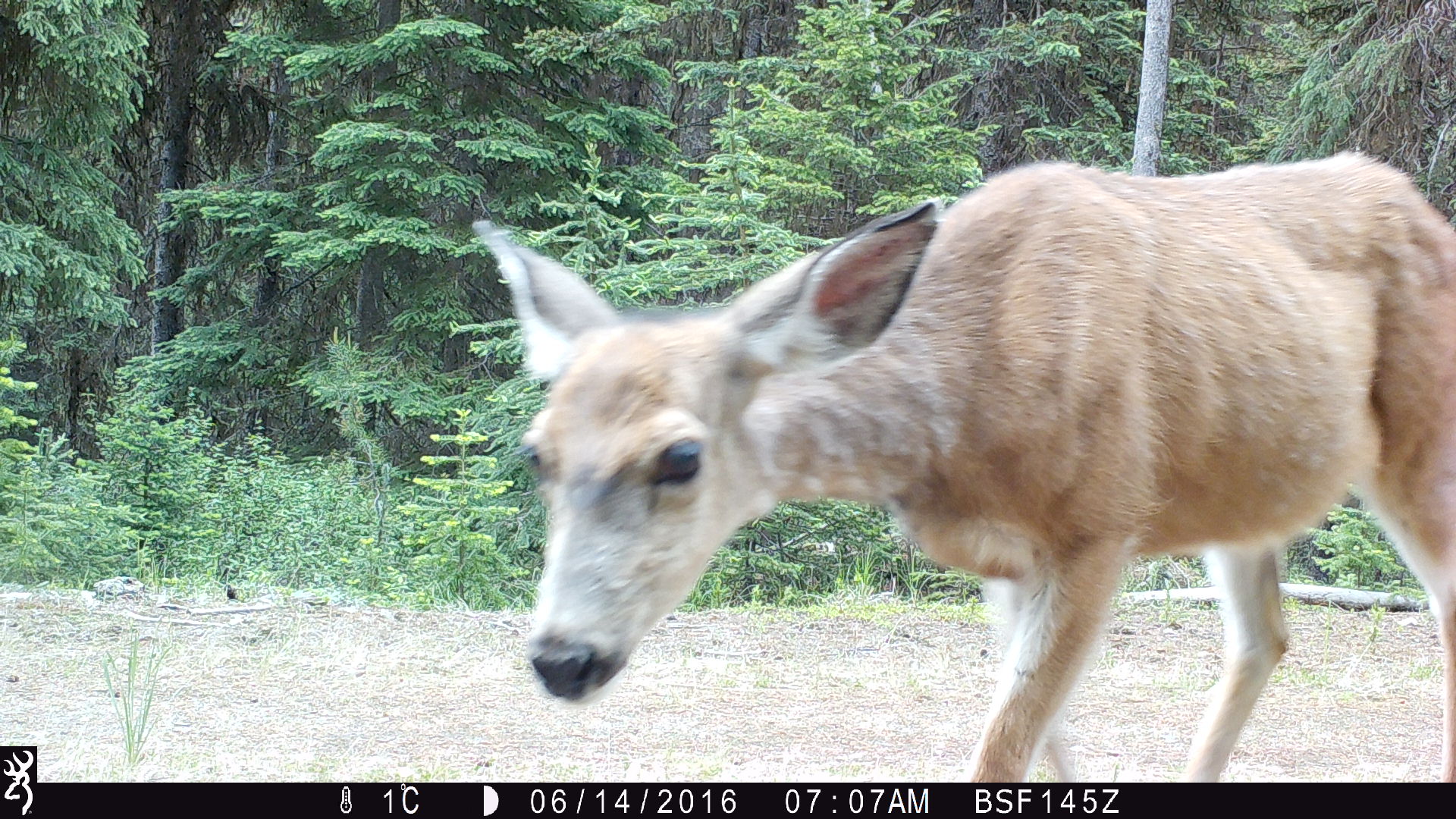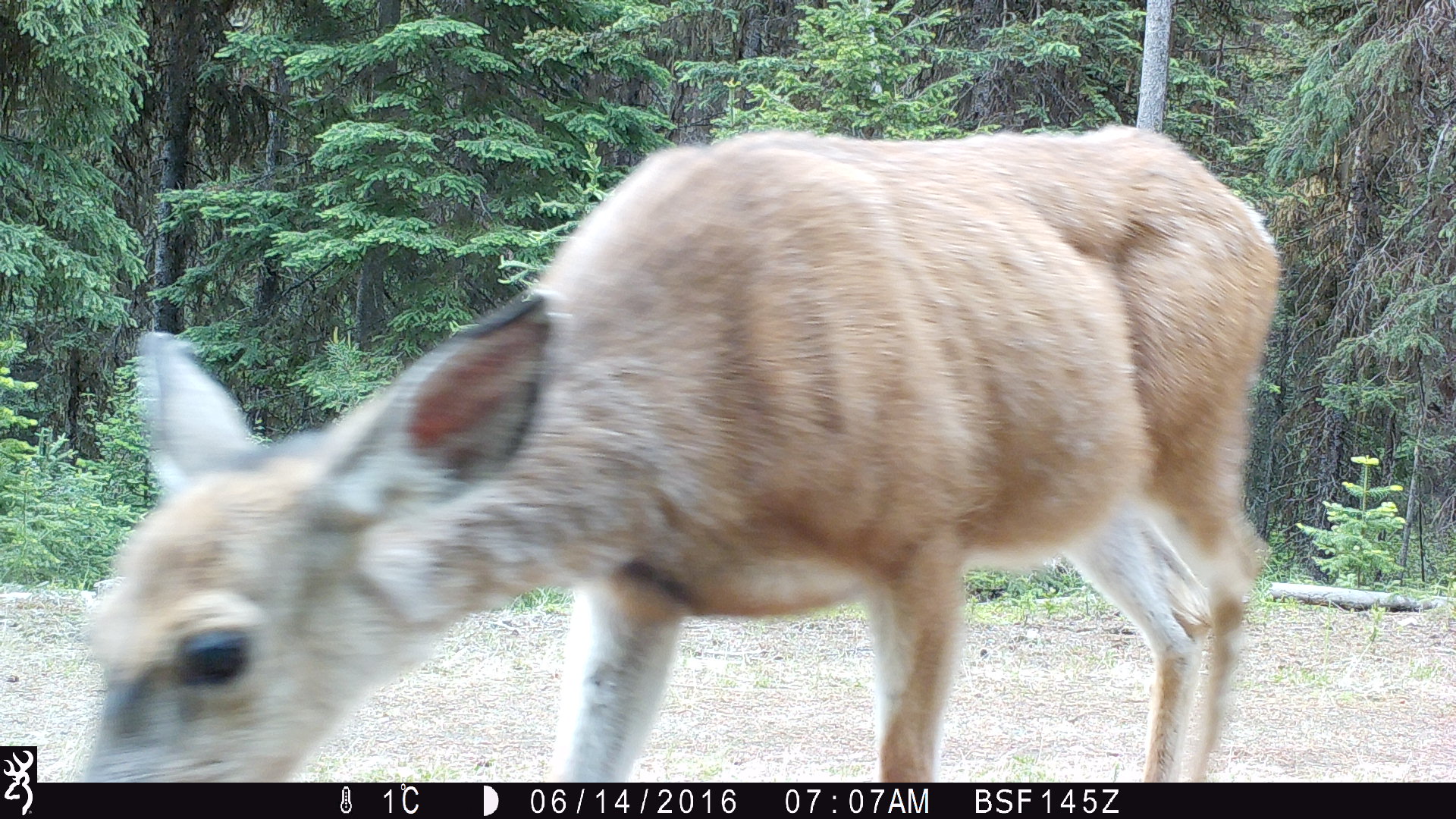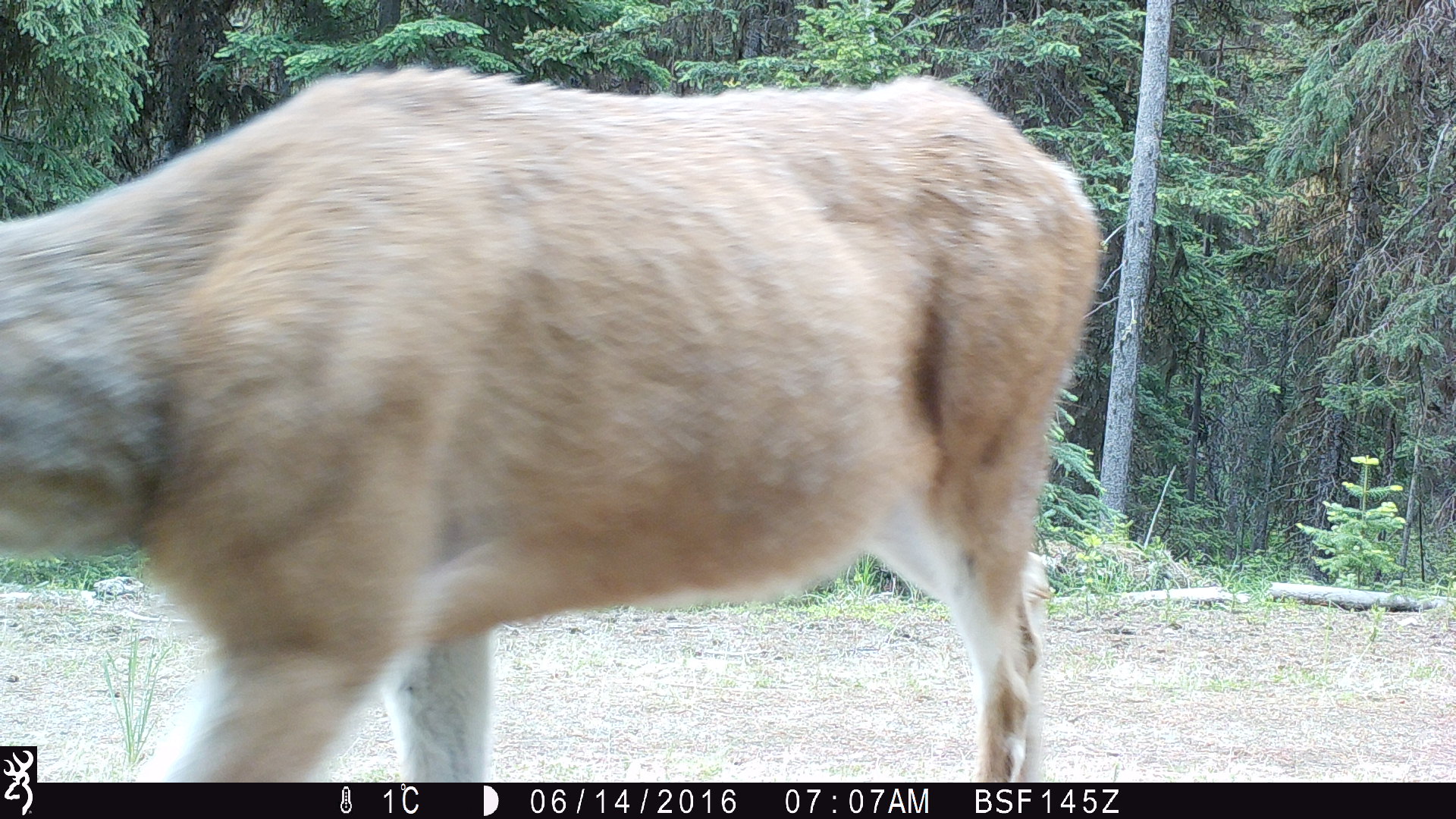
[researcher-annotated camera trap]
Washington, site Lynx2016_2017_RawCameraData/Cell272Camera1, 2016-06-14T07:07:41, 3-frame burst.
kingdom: Animalia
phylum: Chordata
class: Mammalia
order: Artiodactyla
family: Cervidae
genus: Odocoileus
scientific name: Odocoileus hemionus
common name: mule deer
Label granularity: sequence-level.